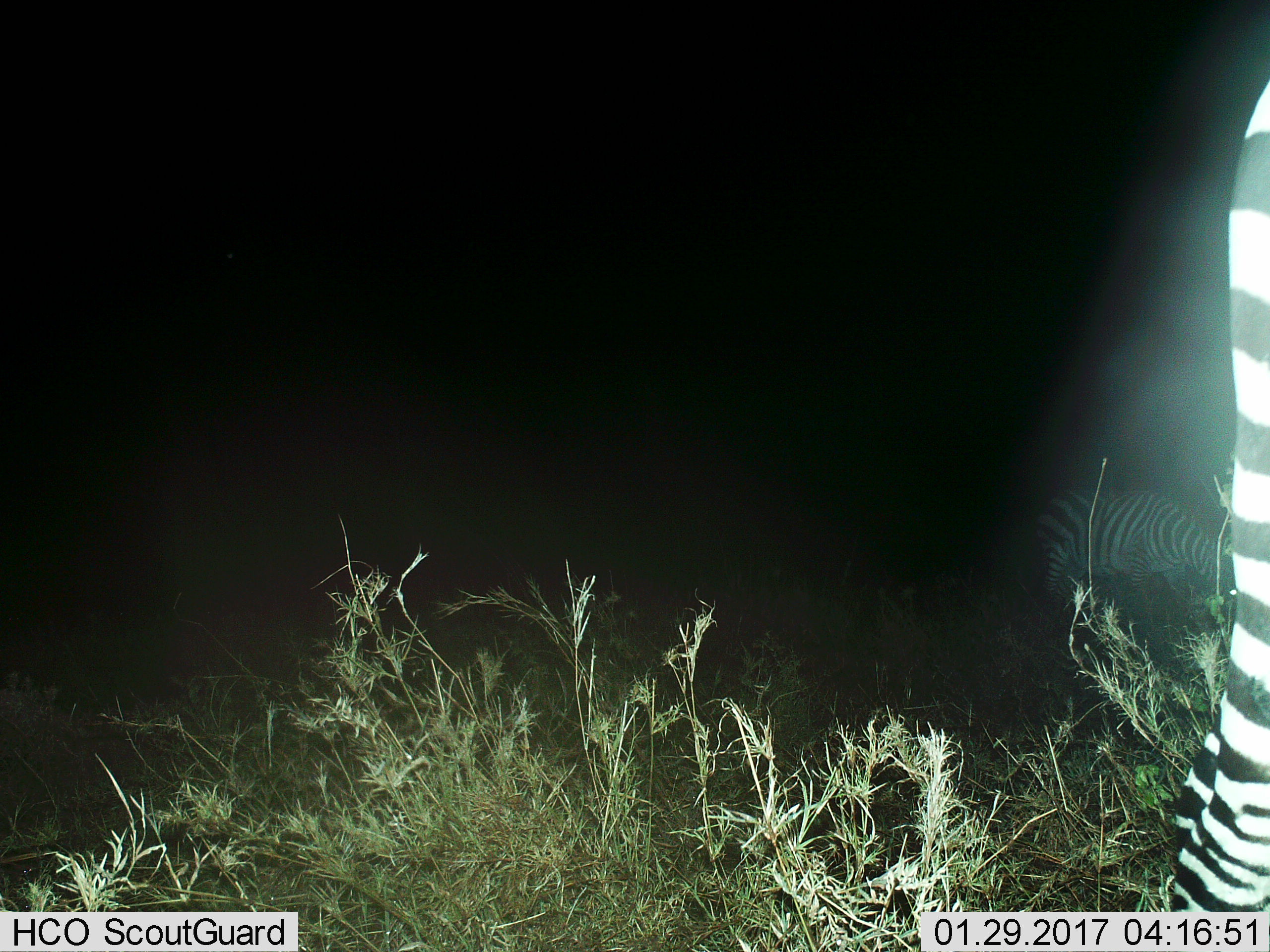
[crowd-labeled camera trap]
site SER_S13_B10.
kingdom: Animalia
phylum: Chordata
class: Mammalia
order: Perissodactyla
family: Equidae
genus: Equus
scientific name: Equus quagga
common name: plains zebra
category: zebraplains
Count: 2.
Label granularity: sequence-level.